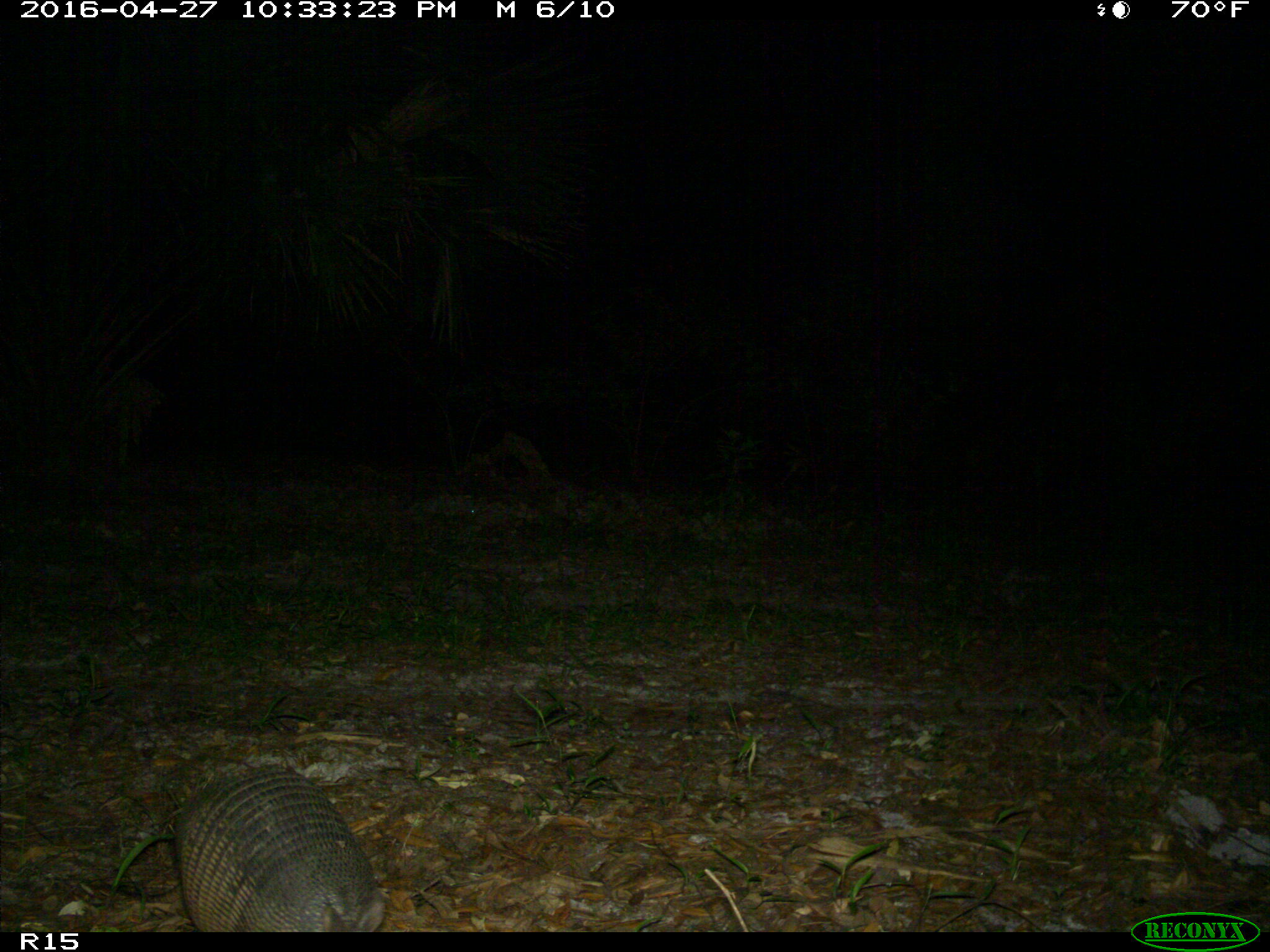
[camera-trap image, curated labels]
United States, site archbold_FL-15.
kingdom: Animalia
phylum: Chordata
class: Mammalia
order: Cingulata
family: Dasypodidae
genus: Dasypus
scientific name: Dasypus novemcinctus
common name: nine-banded armadillo